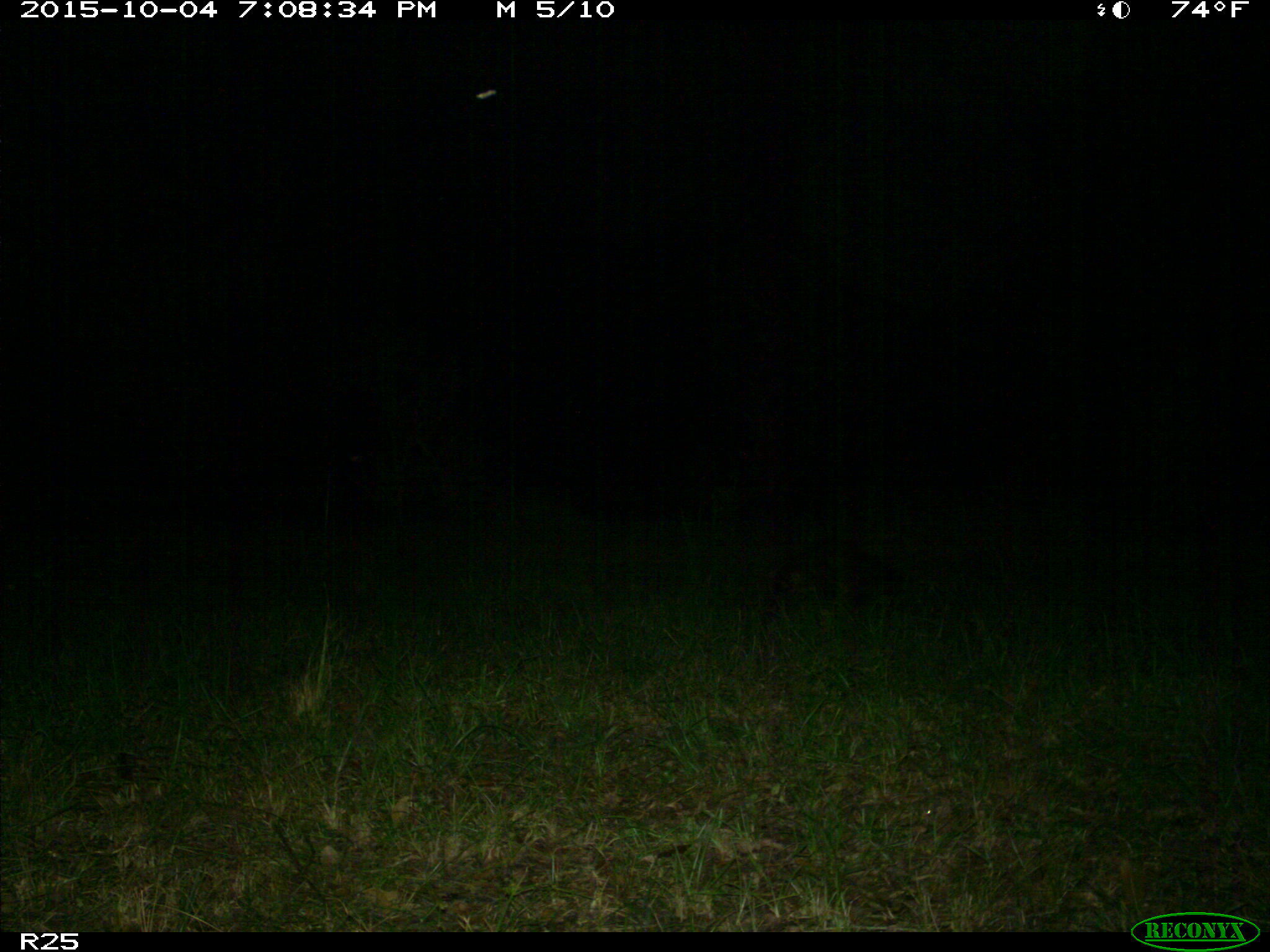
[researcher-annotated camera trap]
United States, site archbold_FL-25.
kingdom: Animalia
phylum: Chordata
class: Mammalia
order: Carnivora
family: Procyonidae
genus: Procyon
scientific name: Procyon lotor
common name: common raccoon